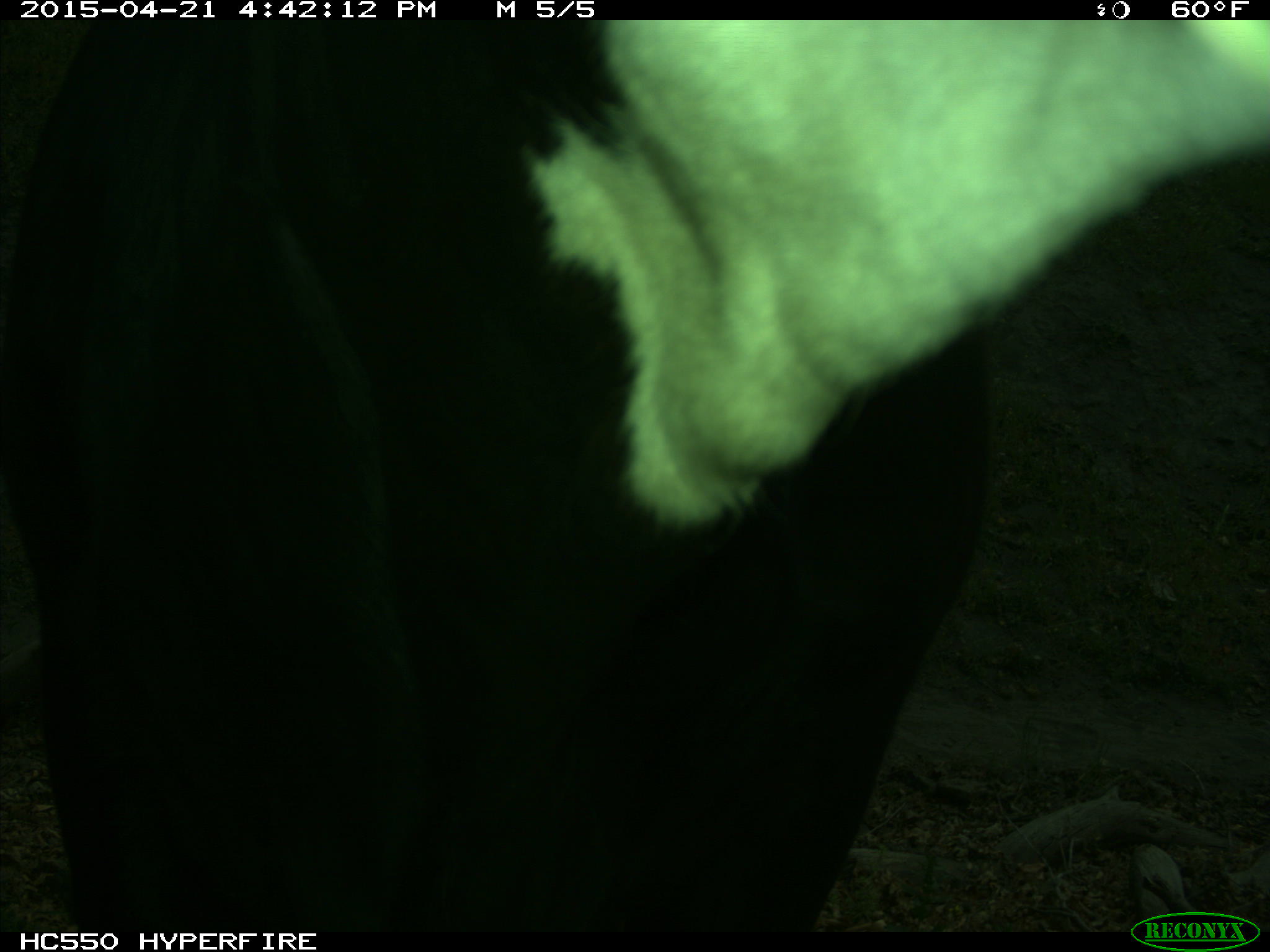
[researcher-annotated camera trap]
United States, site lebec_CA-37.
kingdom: Animalia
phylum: Chordata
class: Mammalia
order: Artiodactyla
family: Bovidae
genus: Bos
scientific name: Bos taurus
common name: domestic cow